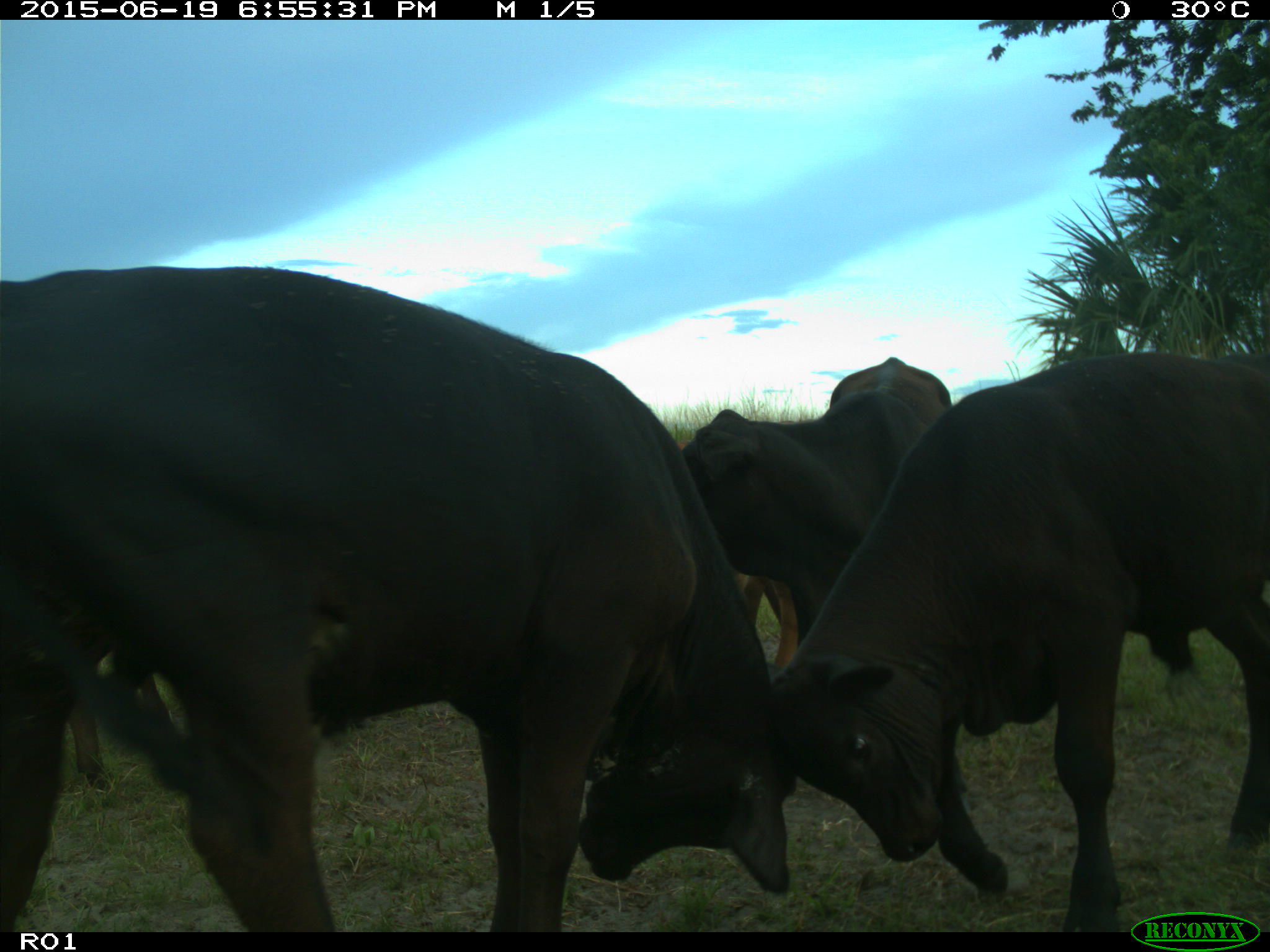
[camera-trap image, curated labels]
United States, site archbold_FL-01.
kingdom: Animalia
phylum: Chordata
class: Mammalia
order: Artiodactyla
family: Bovidae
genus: Bos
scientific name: Bos taurus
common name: domestic cow